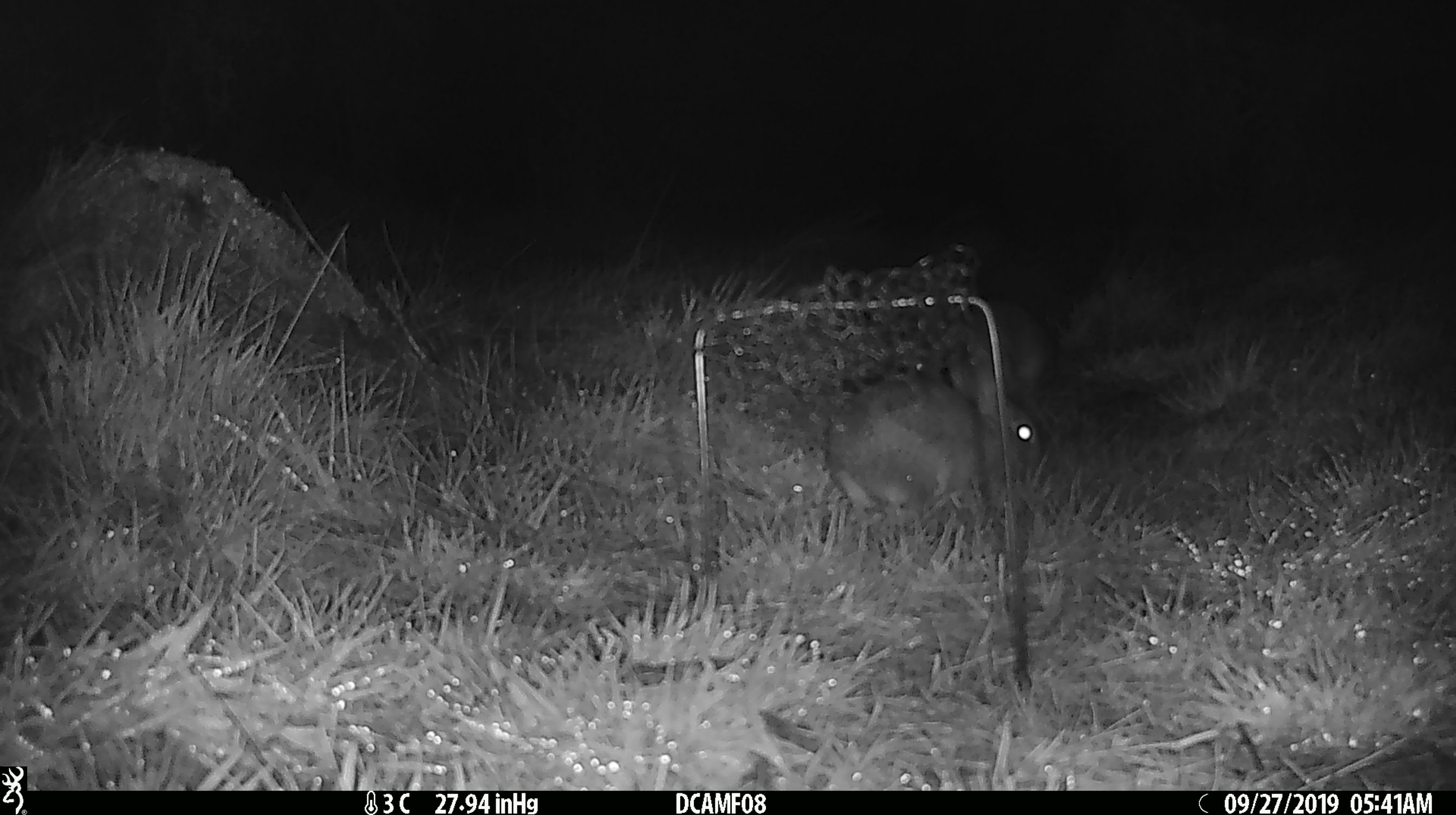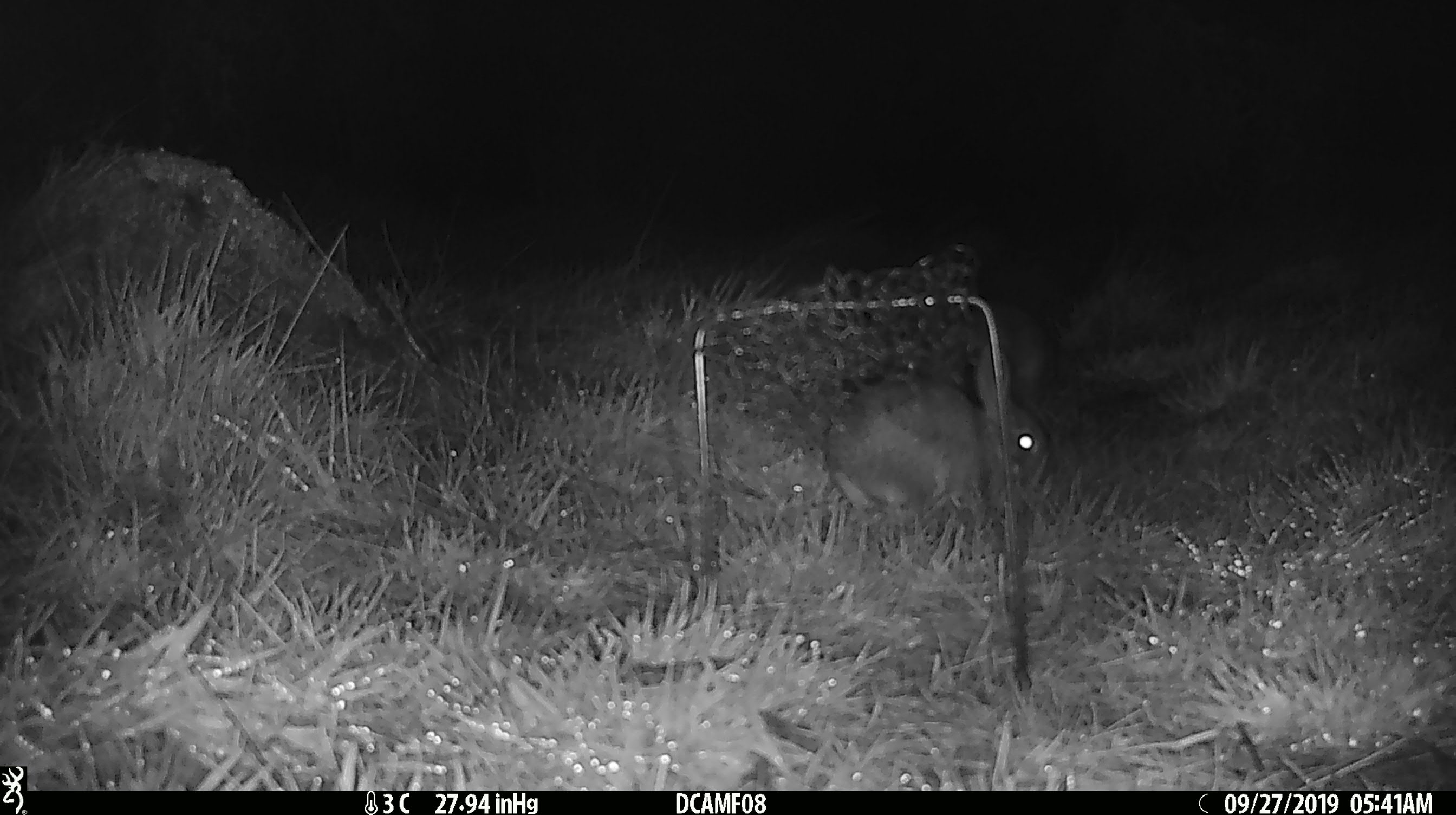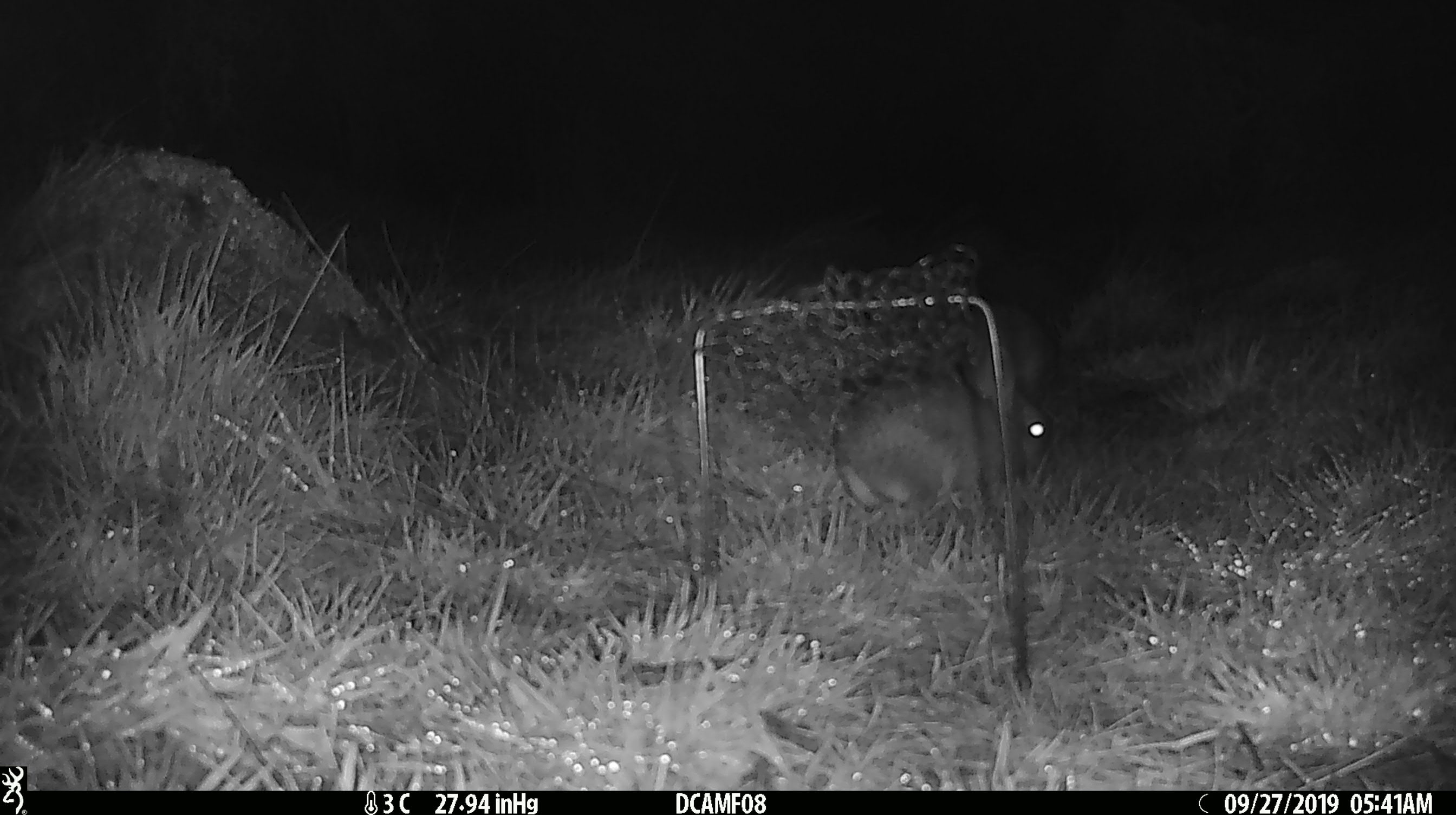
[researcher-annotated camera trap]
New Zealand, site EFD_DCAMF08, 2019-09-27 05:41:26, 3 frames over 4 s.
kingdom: Animalia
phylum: Chordata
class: Mammalia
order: Lagomorpha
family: Leporidae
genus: Oryctolagus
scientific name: Oryctolagus cuniculus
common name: european rabbit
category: rabbit